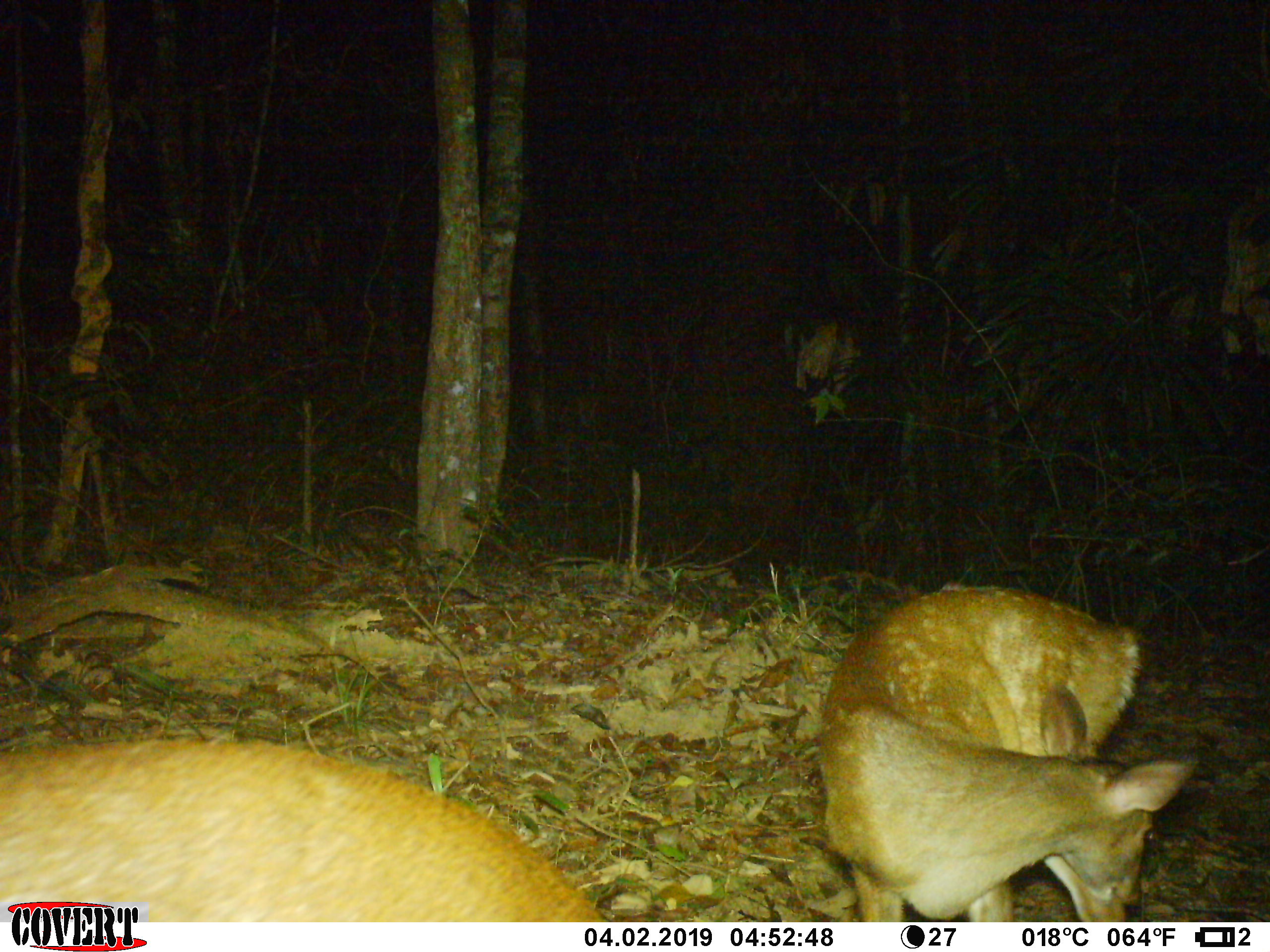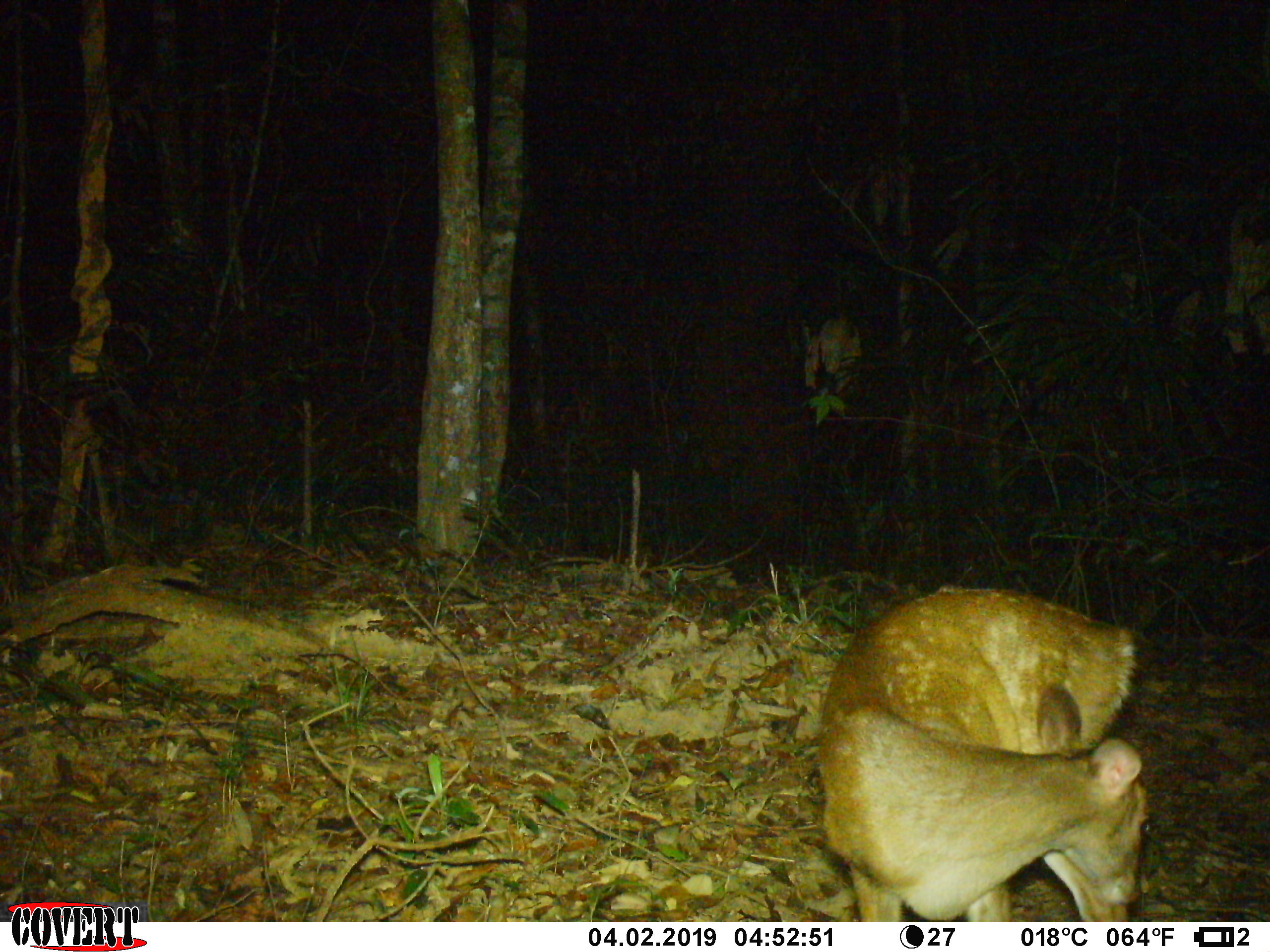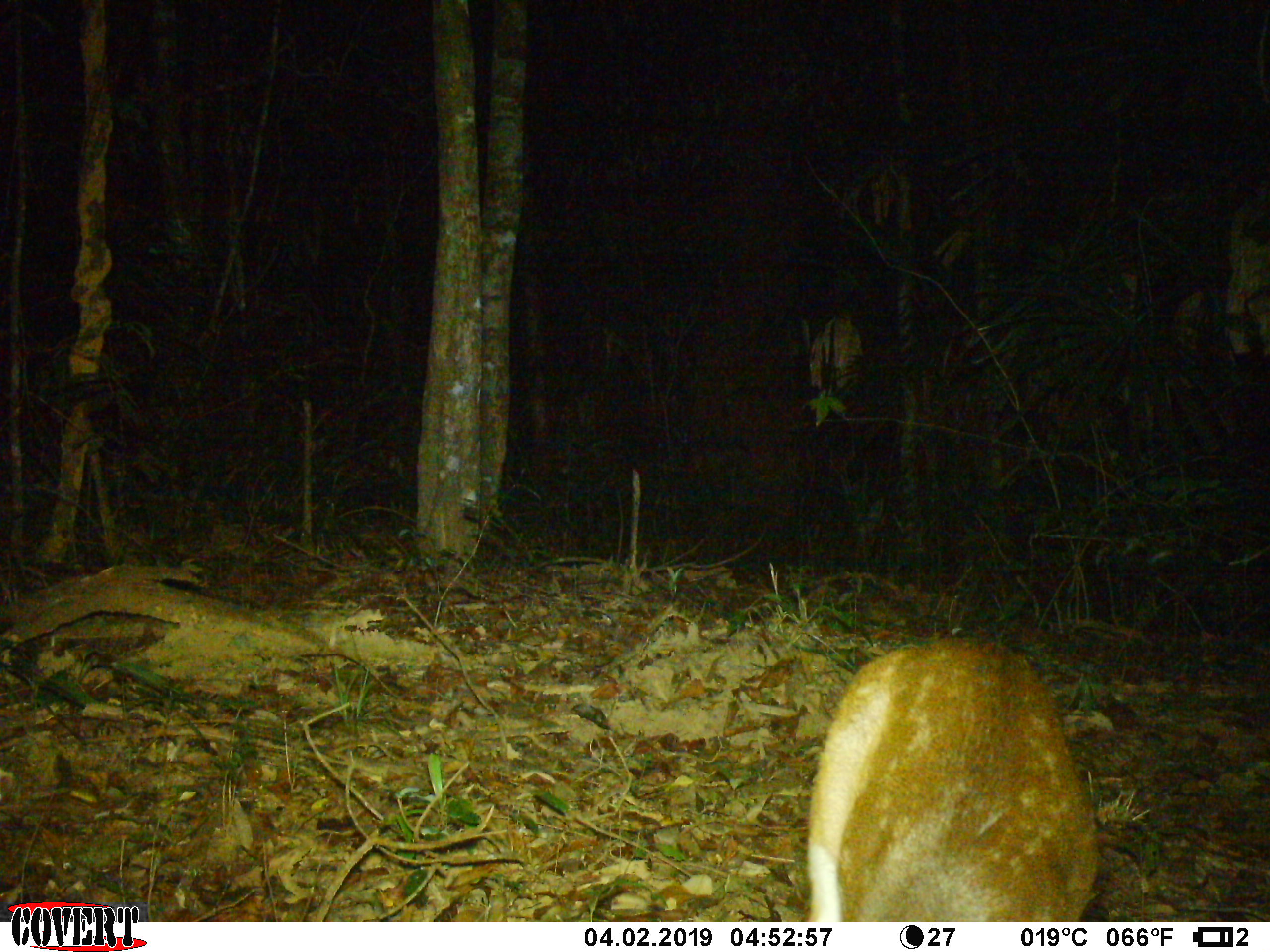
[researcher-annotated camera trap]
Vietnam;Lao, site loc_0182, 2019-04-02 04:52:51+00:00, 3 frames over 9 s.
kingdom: Animalia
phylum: Chordata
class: Mammalia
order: Artiodactyla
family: Cervidae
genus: Muntiacus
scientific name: Muntiacus vuquangensis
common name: large-antlered muntjac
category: large antlered muntjac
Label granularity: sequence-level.